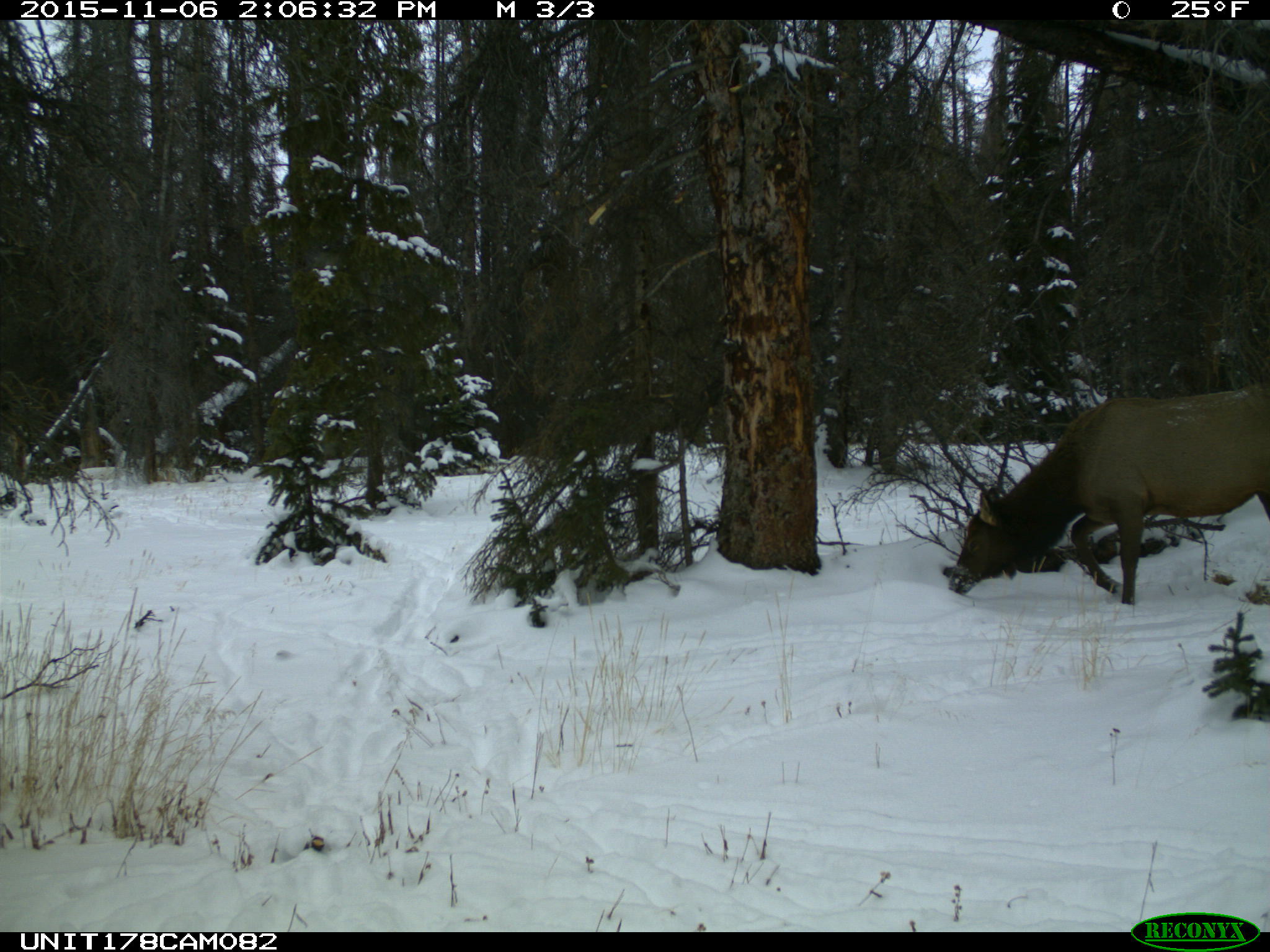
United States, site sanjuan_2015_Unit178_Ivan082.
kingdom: Animalia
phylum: Chordata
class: Mammalia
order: Artiodactyla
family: Cervidae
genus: Cervus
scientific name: Cervus elaphus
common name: red deer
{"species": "Cervus elaphus (red deer)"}